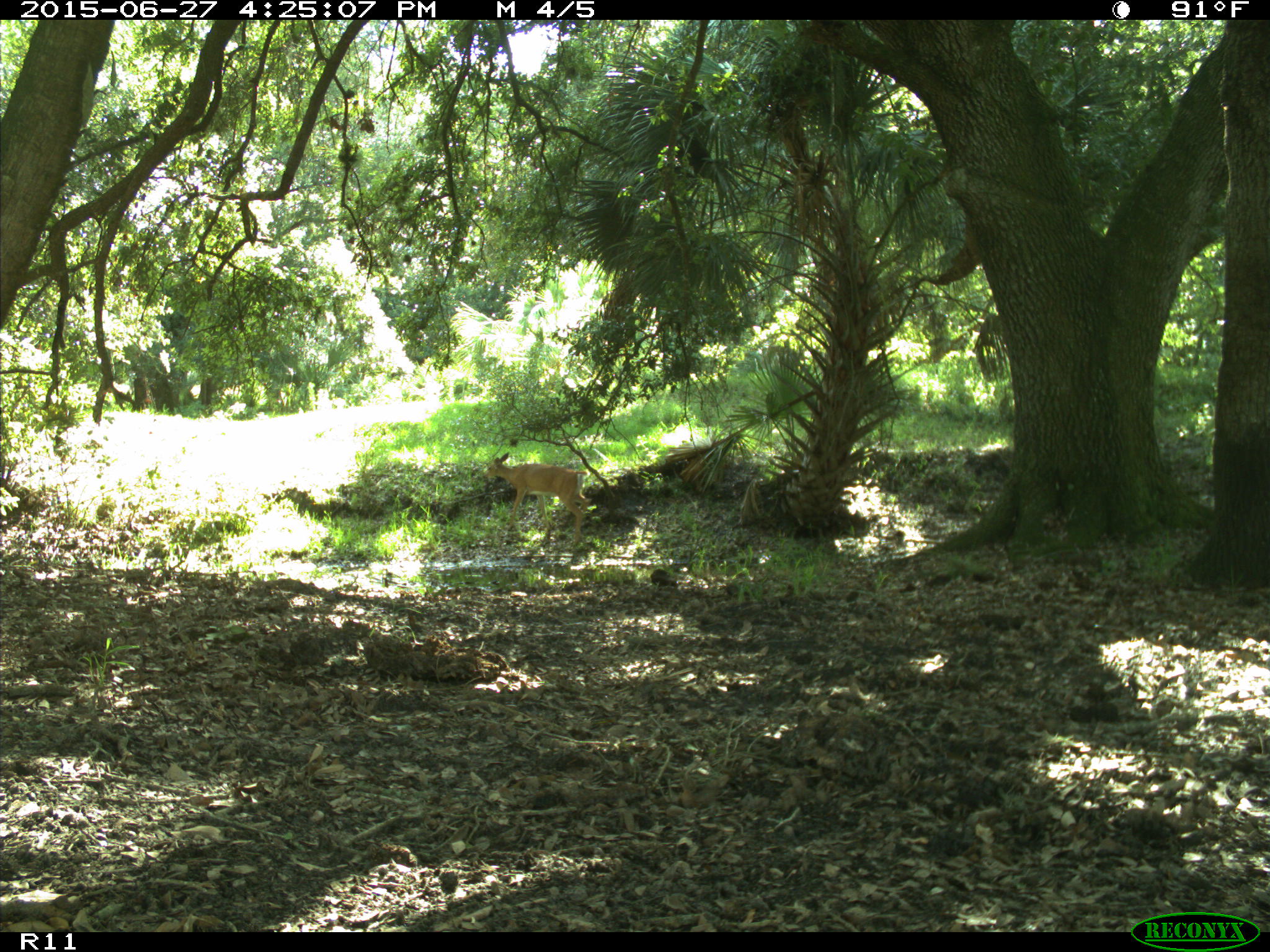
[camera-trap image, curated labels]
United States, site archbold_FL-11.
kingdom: Animalia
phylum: Chordata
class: Mammalia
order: Artiodactyla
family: Cervidae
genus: Odocoileus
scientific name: Odocoileus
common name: deer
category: unidentified deer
Unidentified deer (deer) (Odocoileus).